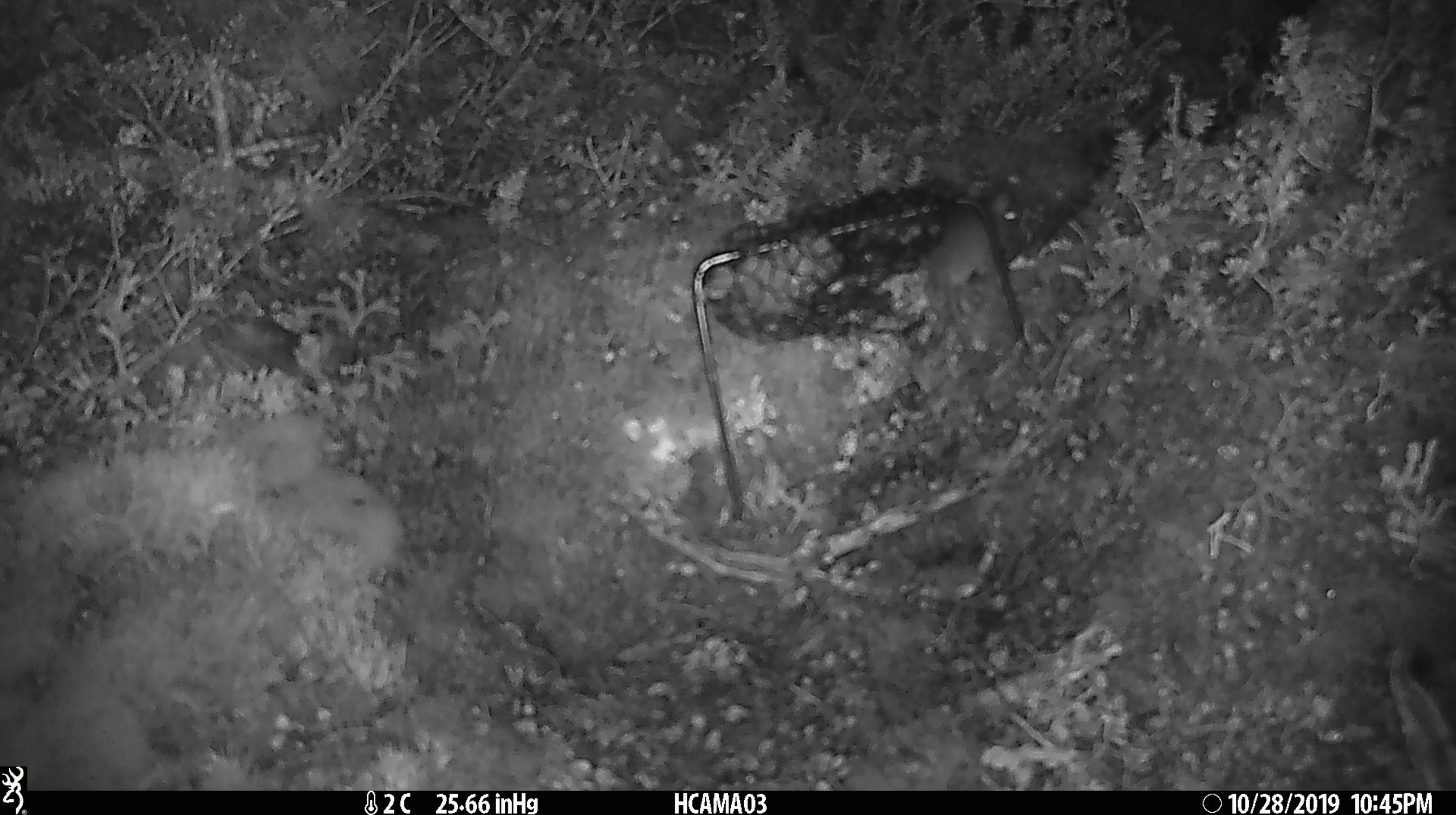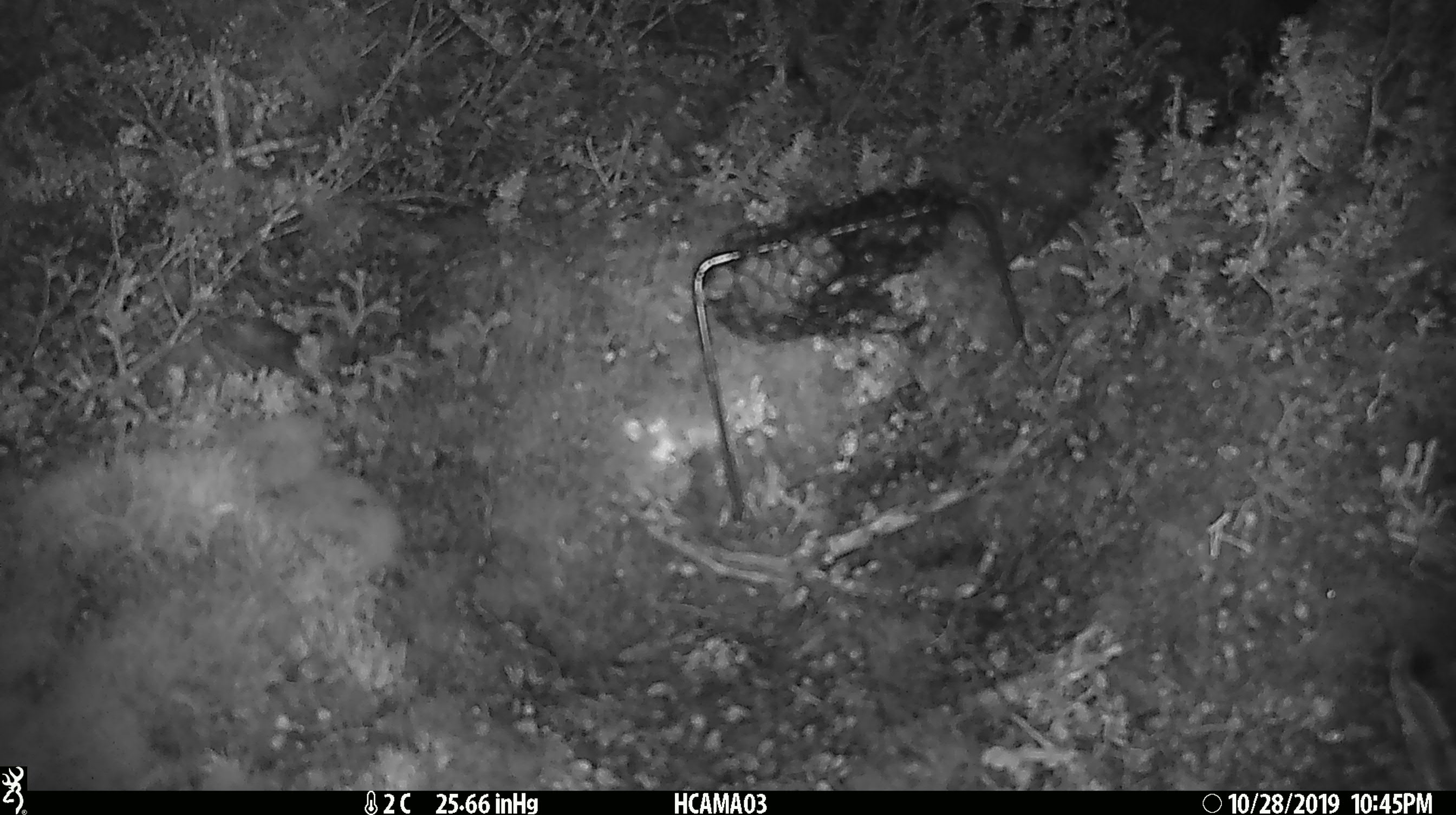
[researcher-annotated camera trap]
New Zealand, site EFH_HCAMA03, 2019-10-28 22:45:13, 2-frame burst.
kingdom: Animalia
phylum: Chordata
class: Mammalia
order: Rodentia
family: Muridae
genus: Mus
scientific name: Mus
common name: mouse